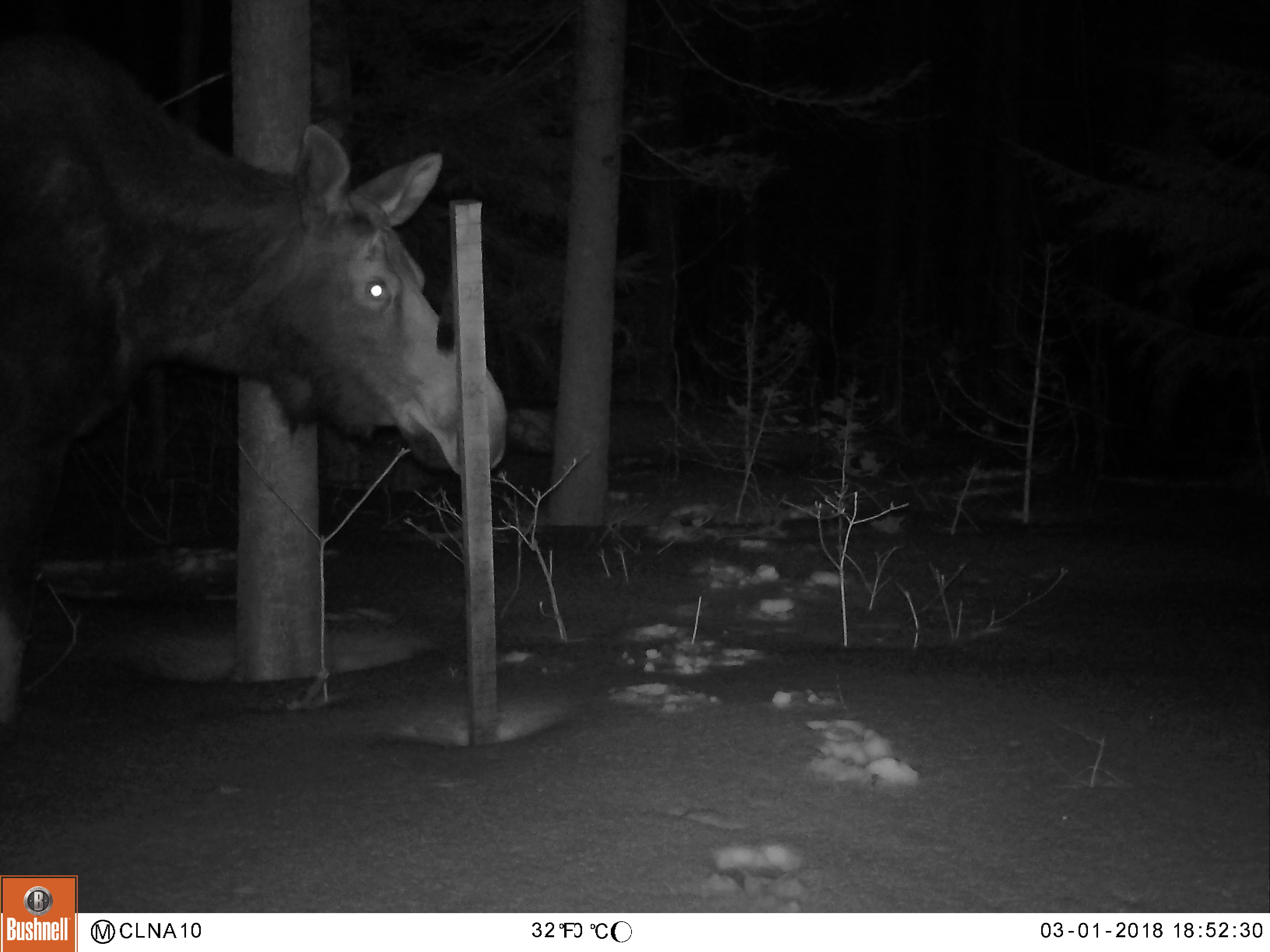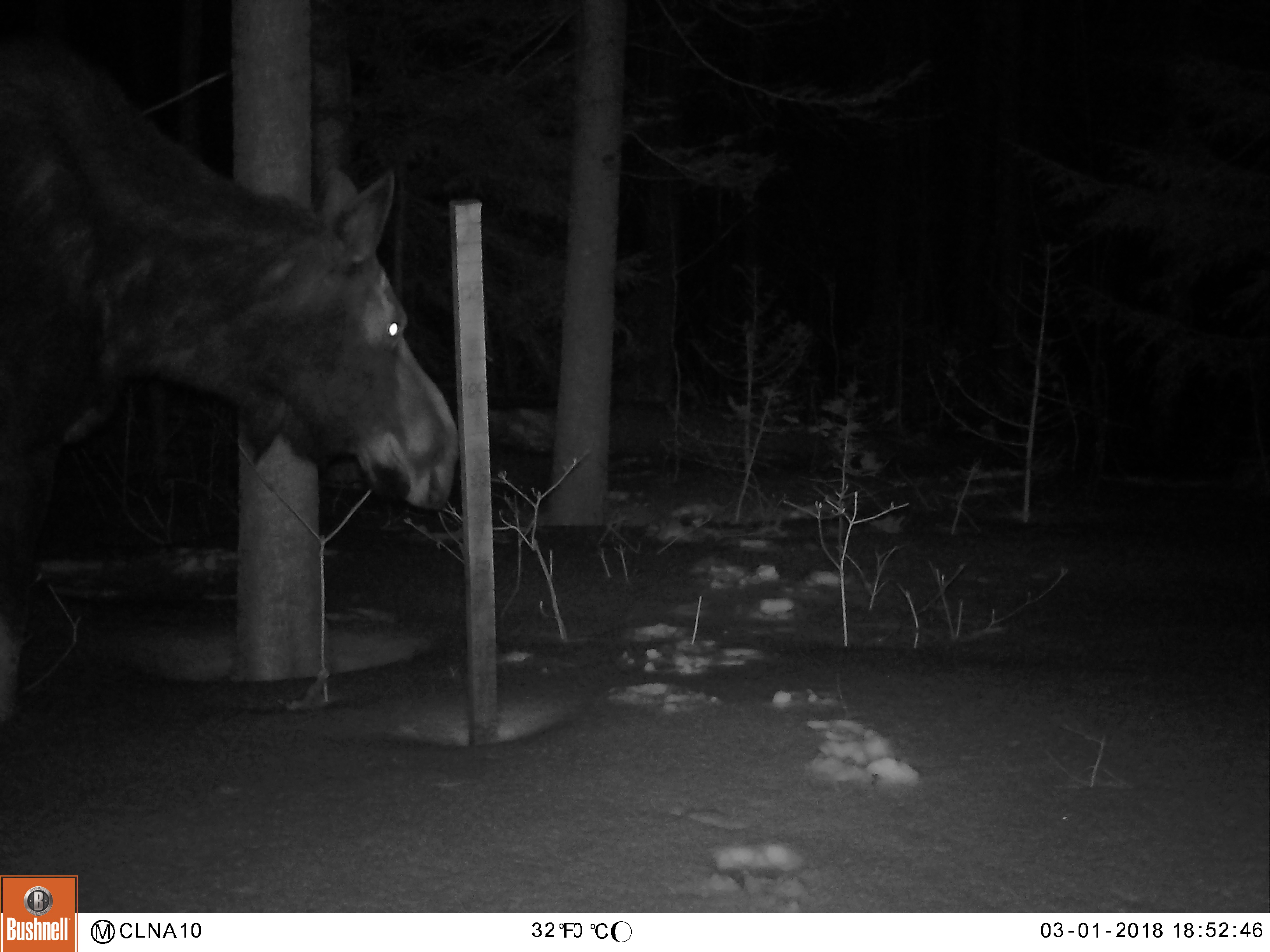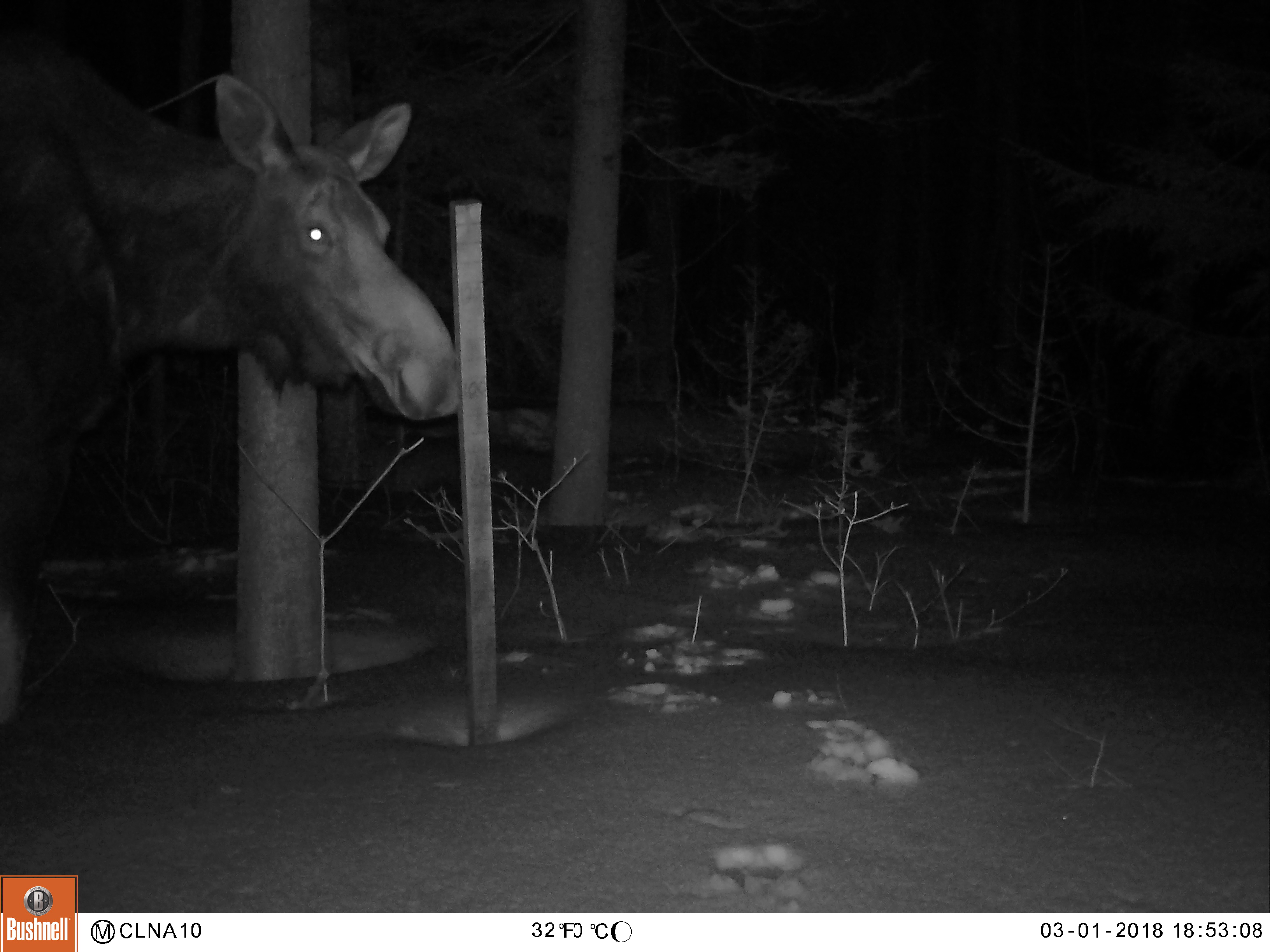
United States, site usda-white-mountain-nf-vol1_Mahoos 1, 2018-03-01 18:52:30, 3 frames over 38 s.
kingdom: Animalia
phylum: Chordata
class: Mammalia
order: Artiodactyla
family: Cervidae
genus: Alces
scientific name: Alces alces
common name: moose